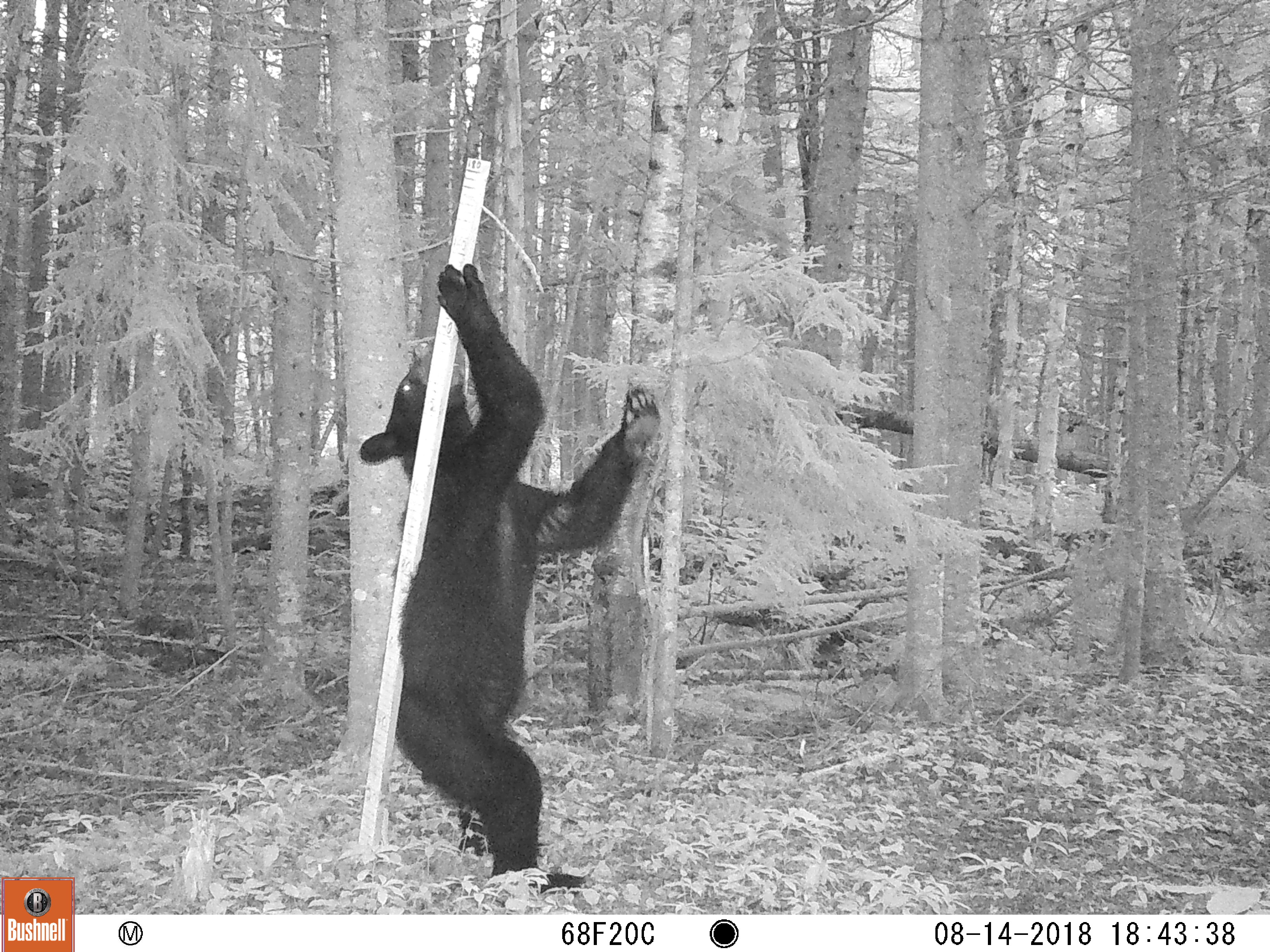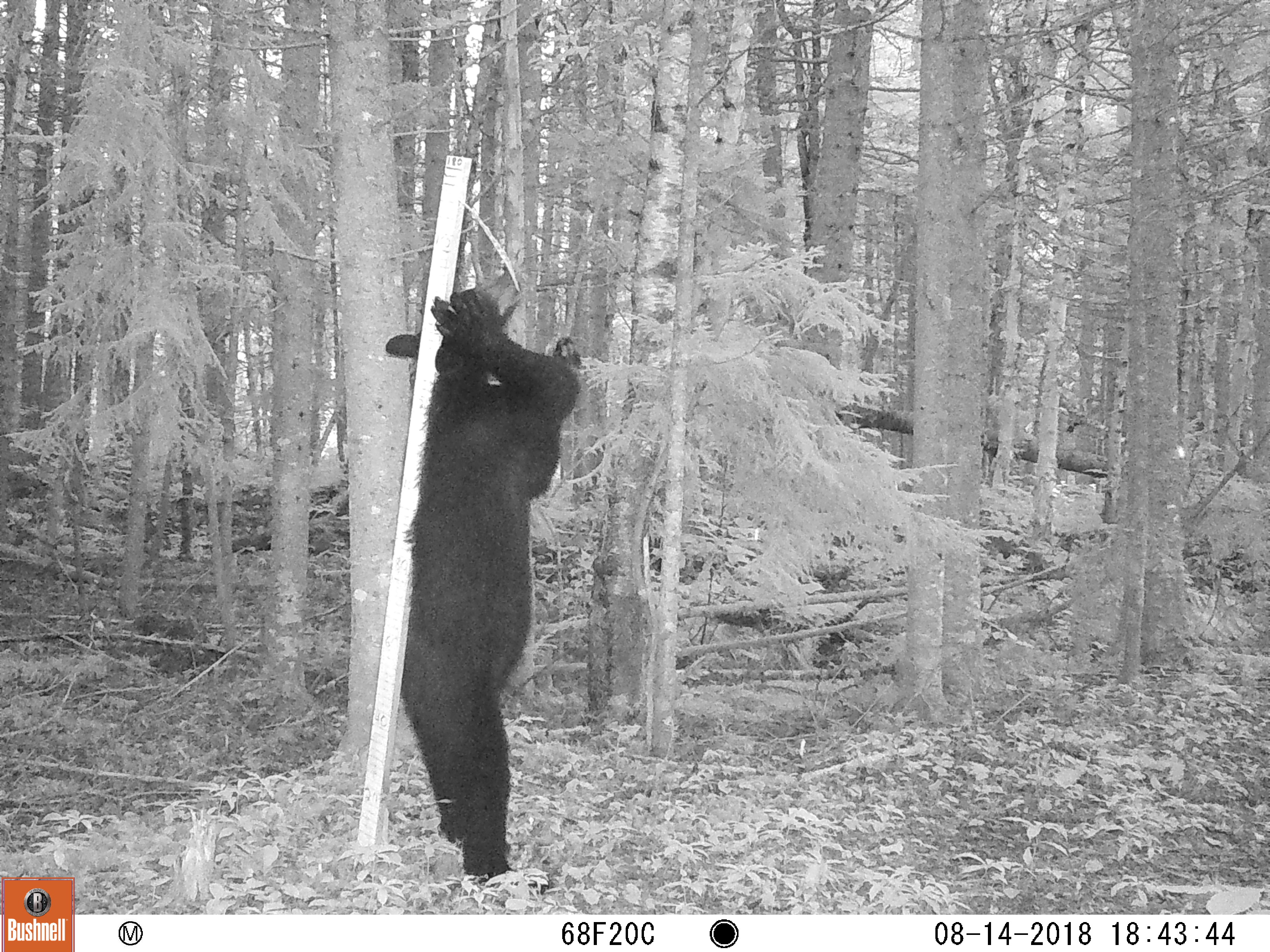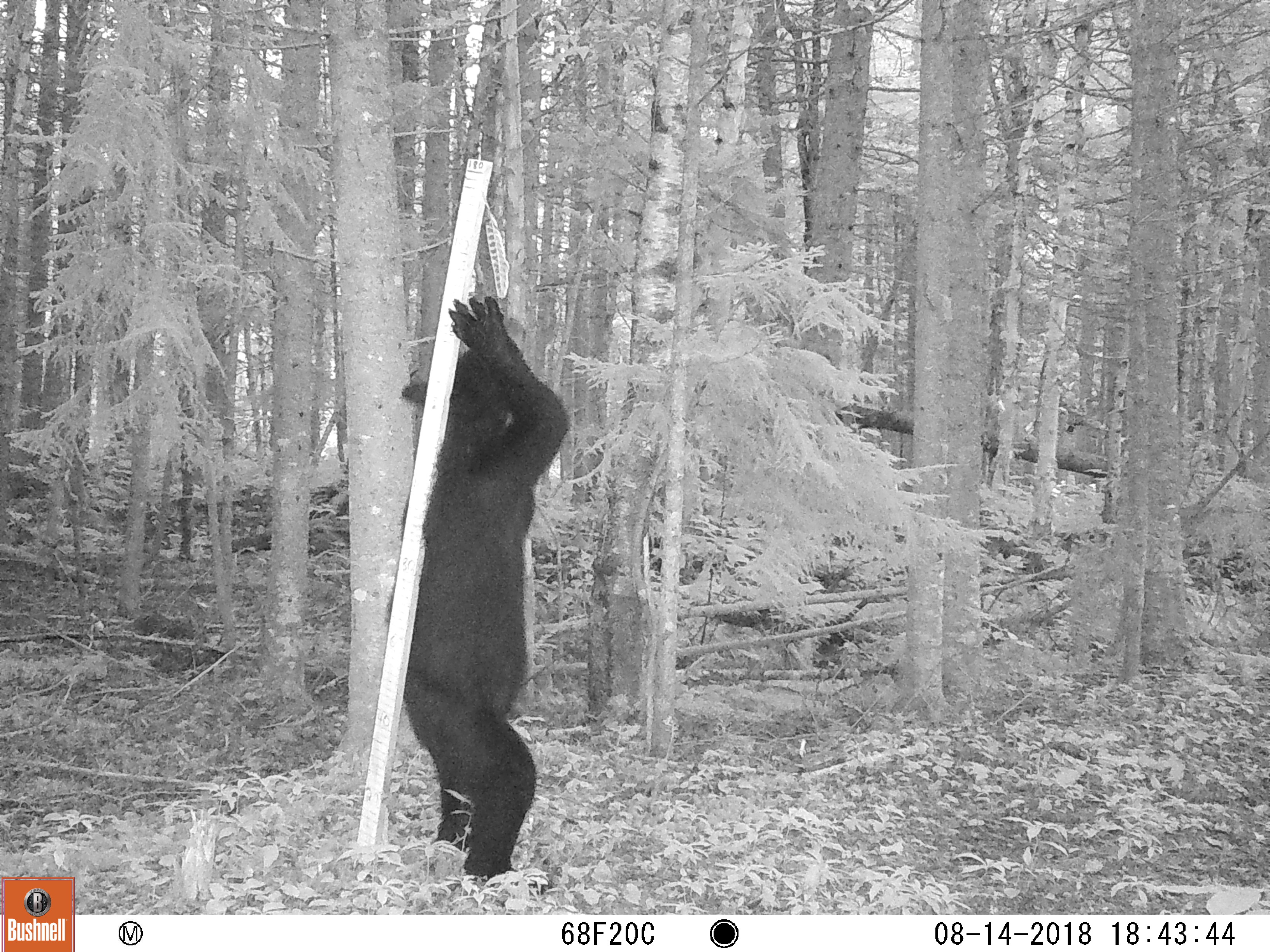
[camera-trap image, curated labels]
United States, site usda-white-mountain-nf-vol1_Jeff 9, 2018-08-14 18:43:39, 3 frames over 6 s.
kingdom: Animalia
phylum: Chordata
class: Mammalia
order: Carnivora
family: Ursidae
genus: Ursus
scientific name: Ursus americanus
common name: black bear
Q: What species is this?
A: Black bear (Ursus americanus).